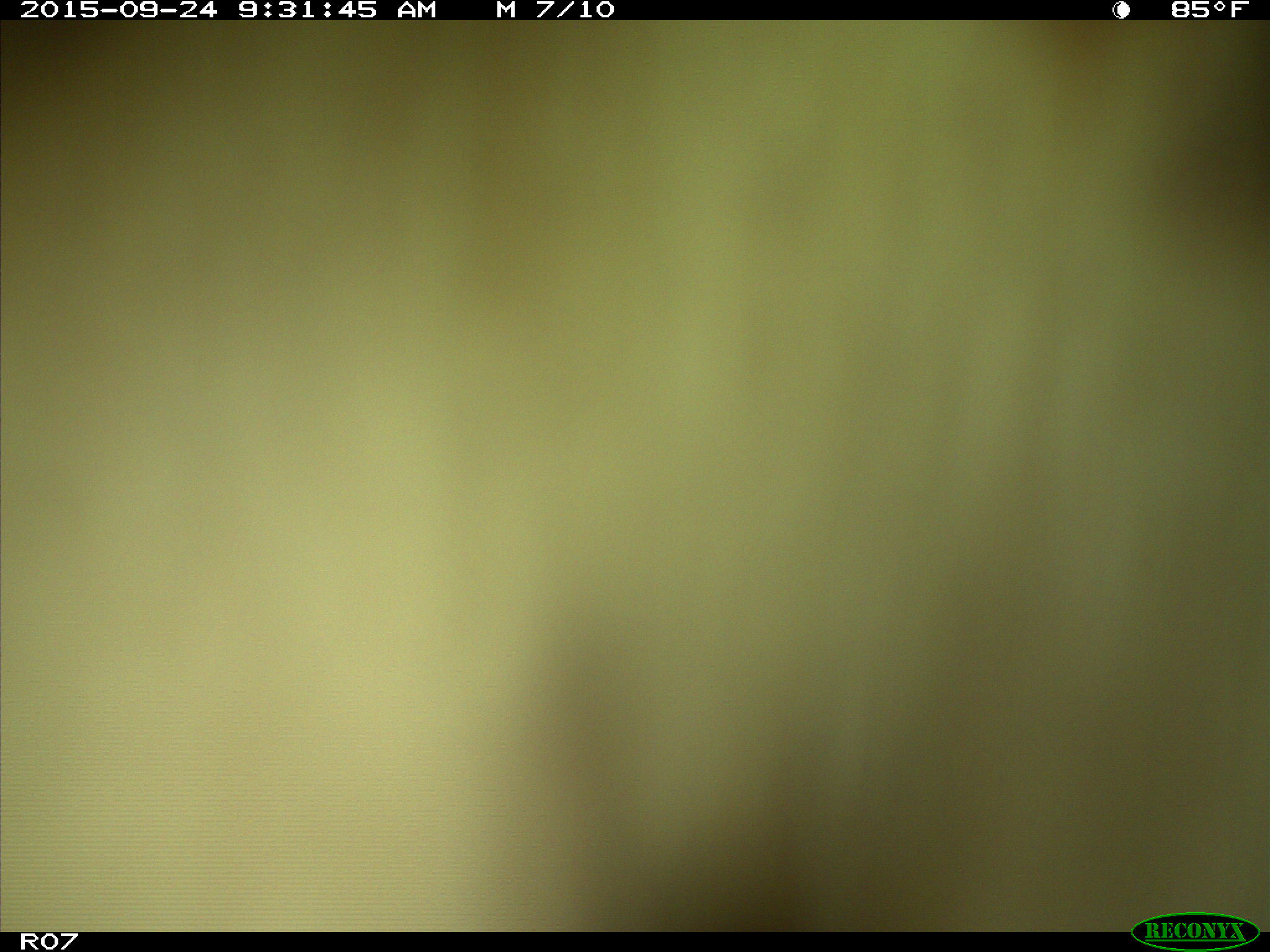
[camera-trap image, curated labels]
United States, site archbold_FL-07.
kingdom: Animalia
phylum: Chordata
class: Mammalia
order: Artiodactyla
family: Bovidae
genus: Bos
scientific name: Bos taurus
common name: domestic cow